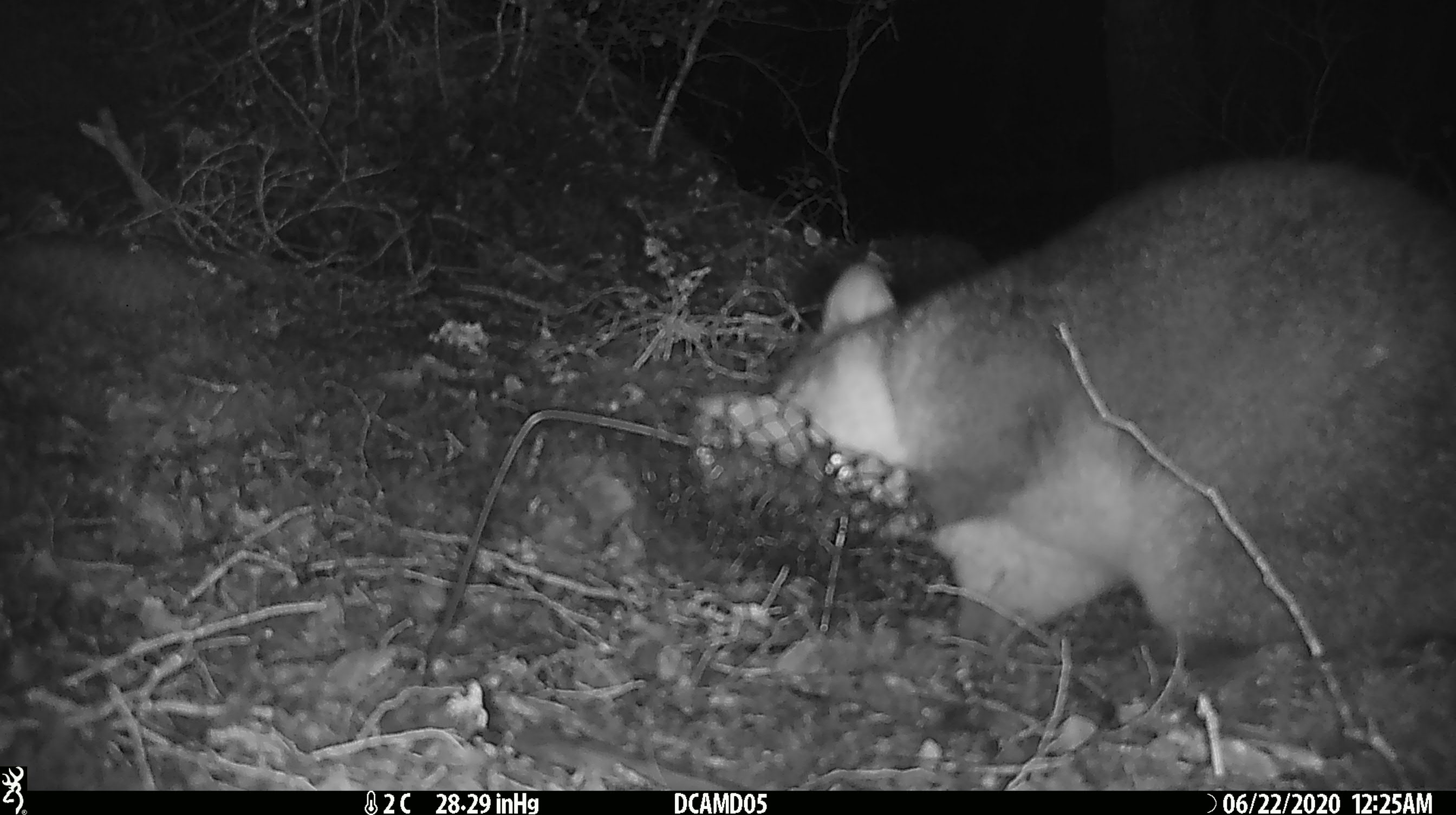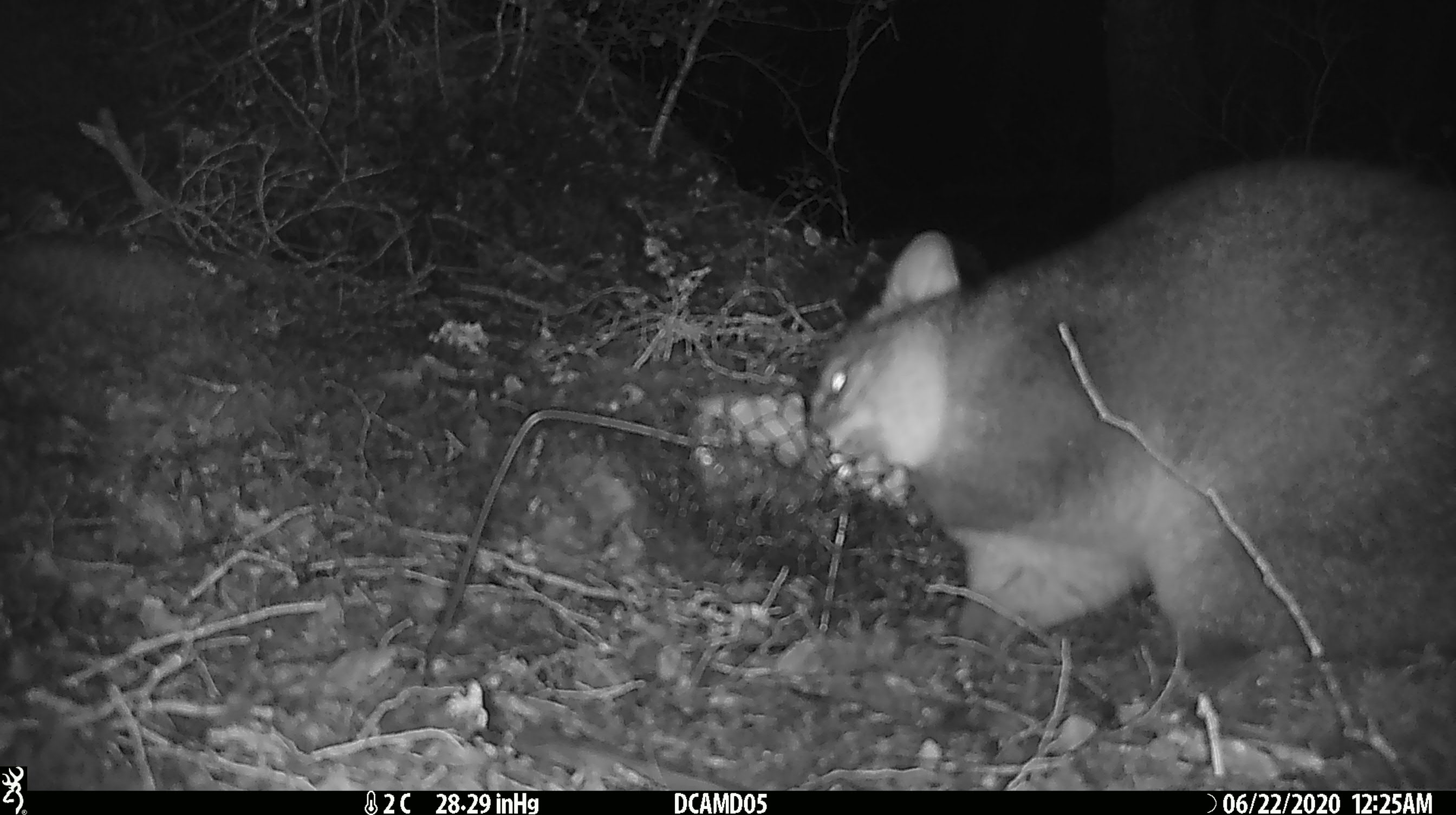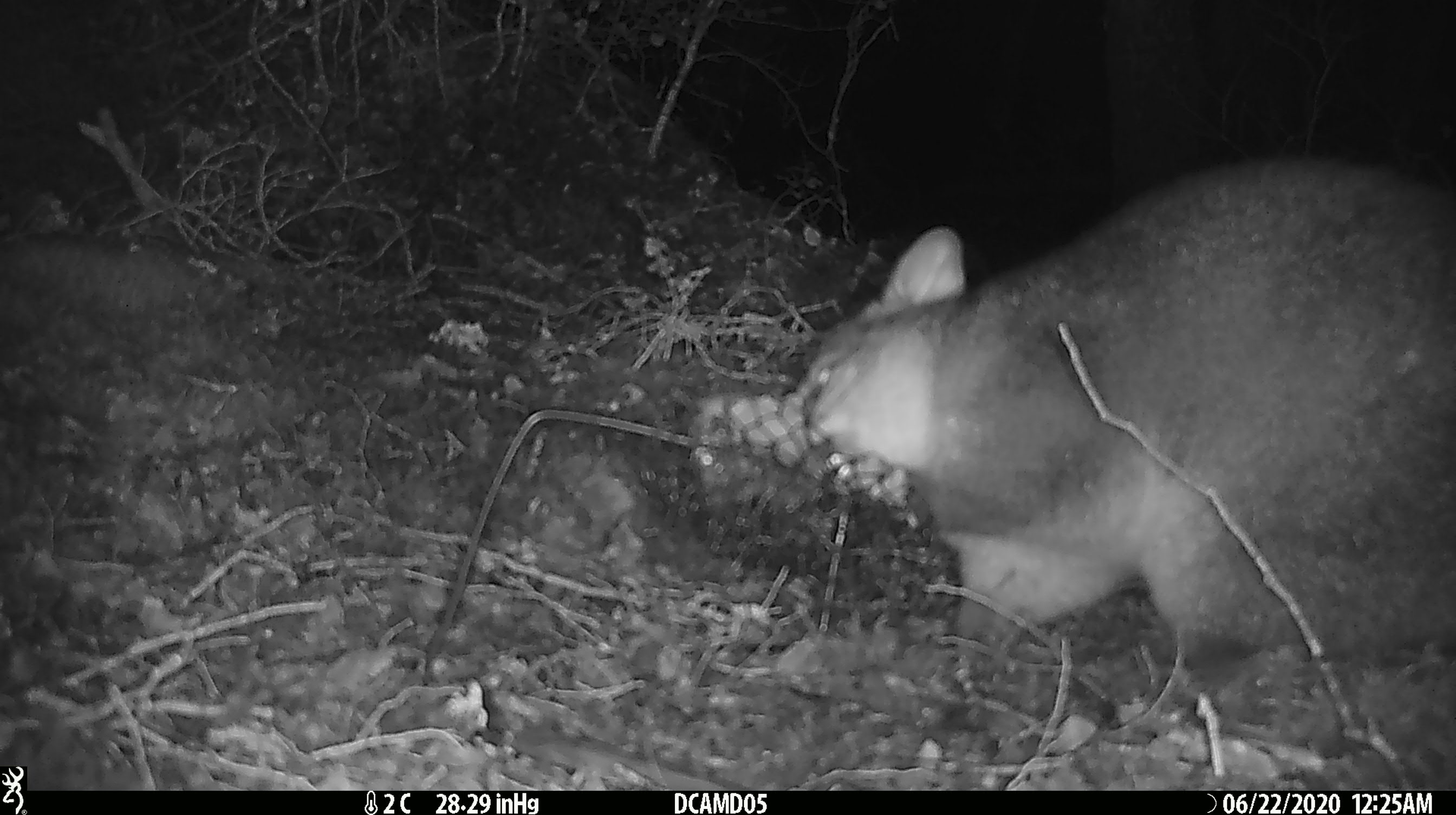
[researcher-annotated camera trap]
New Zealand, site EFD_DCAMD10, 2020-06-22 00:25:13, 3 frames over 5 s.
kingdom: Animalia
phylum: Chordata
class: Mammalia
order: Diprotodontia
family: Phalangeridae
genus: Trichosurus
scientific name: Trichosurus vulpecula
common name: common brushtail possum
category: possum